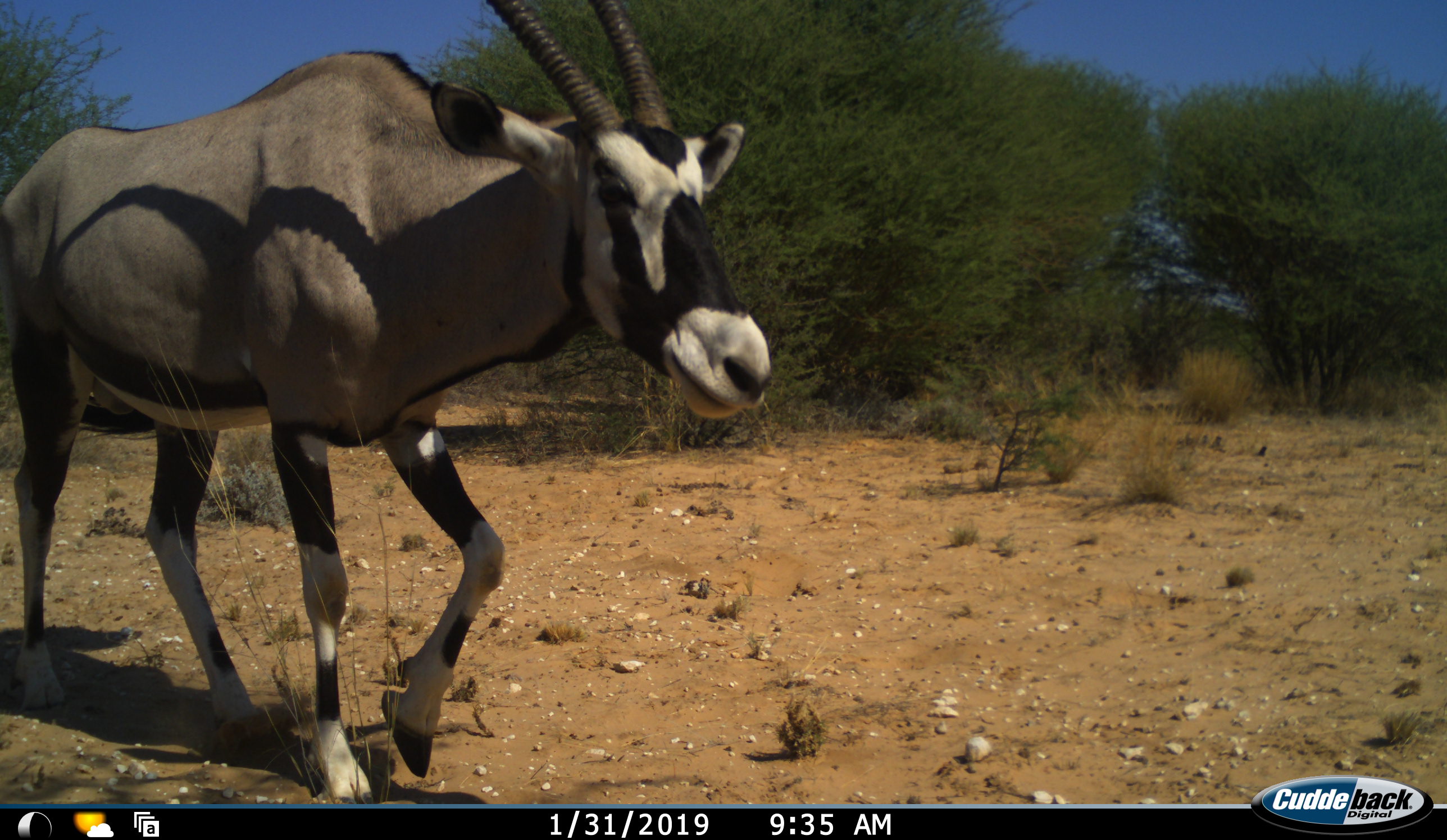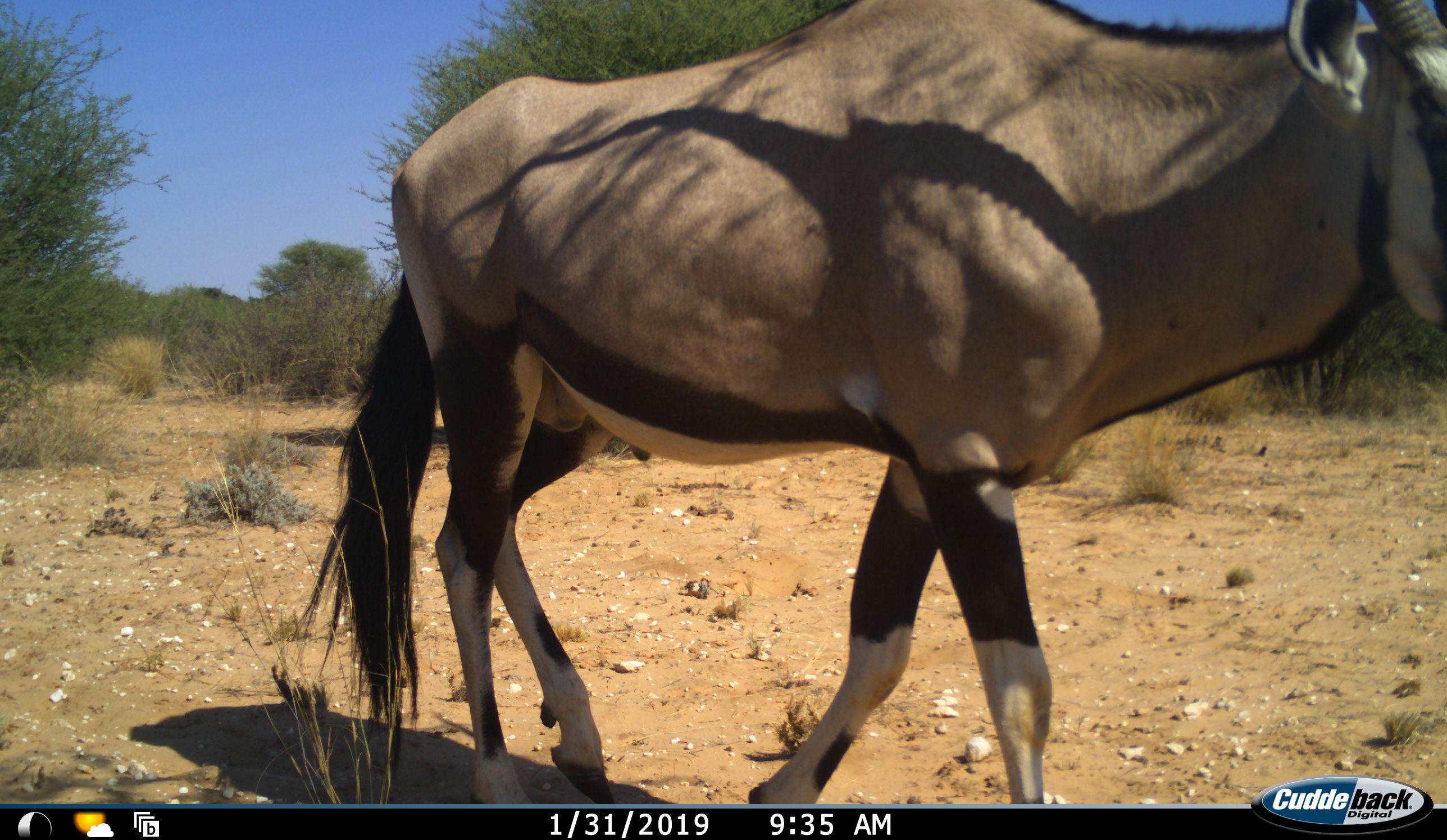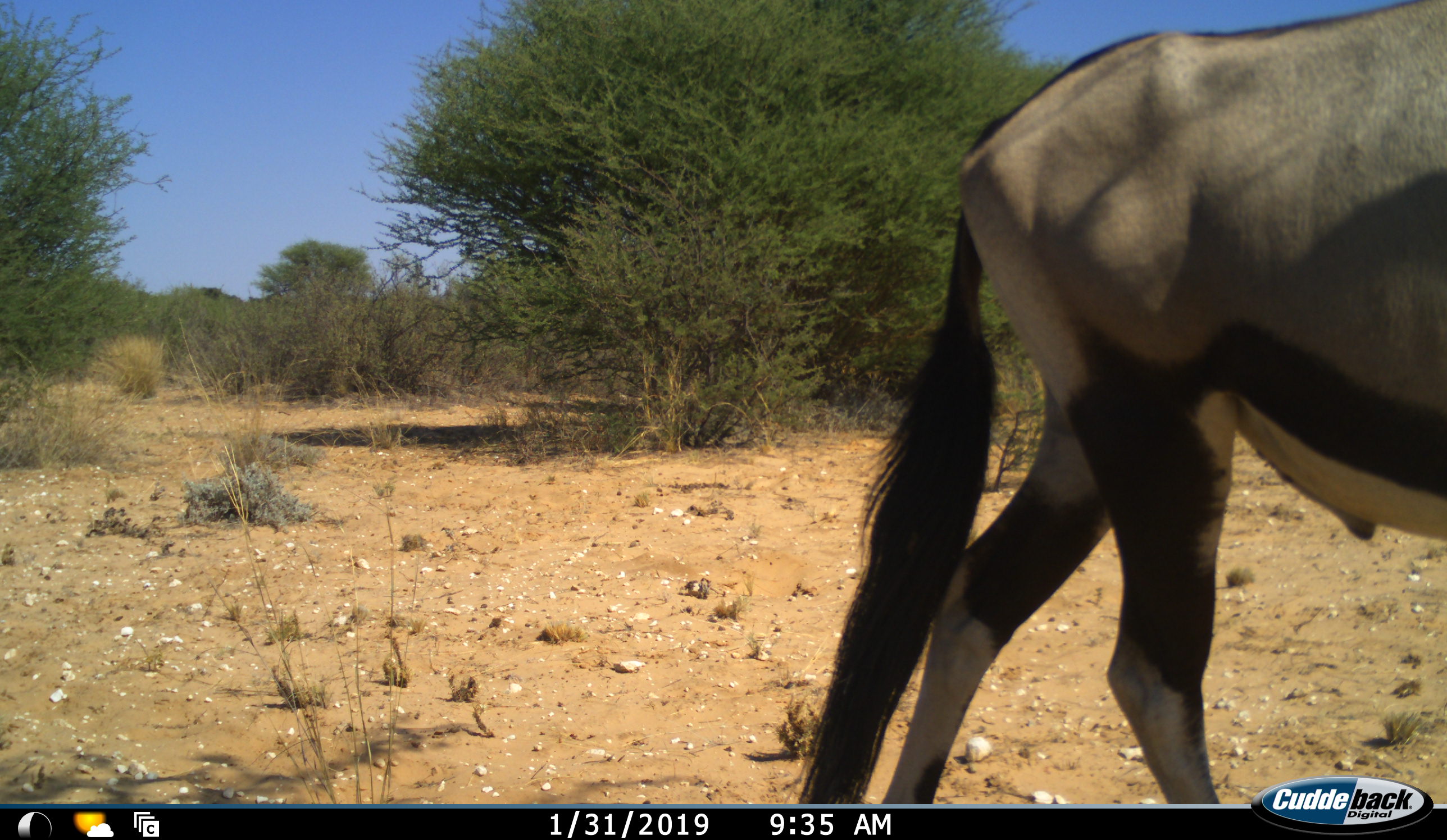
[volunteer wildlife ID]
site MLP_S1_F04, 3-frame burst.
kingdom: Animalia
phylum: Chordata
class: Mammalia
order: Artiodactyla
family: Bovidae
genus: Oryx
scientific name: Oryx gazella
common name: gemsbok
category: oryx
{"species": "oryx (gemsbok) (Oryx gazella)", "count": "1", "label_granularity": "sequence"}